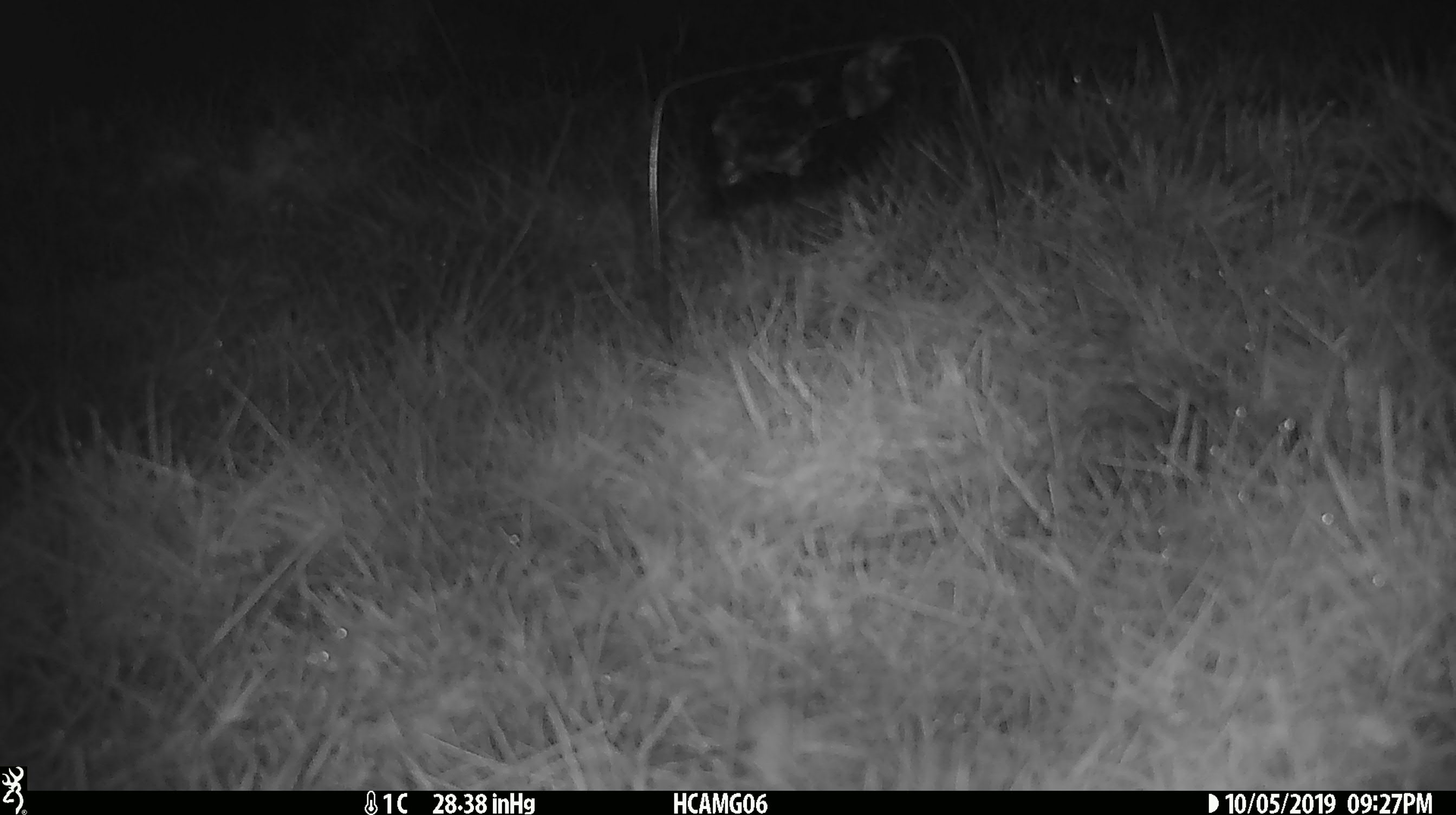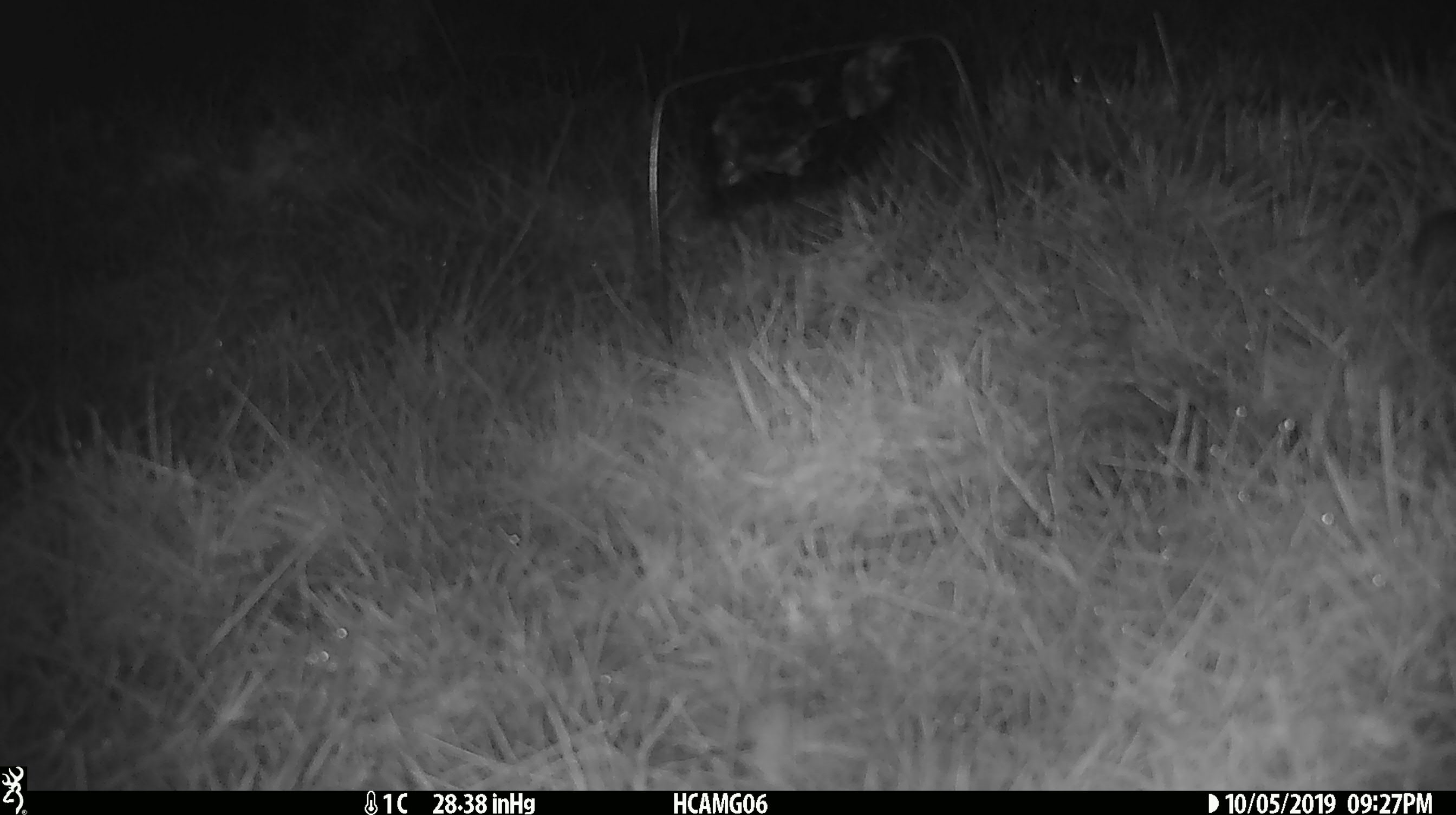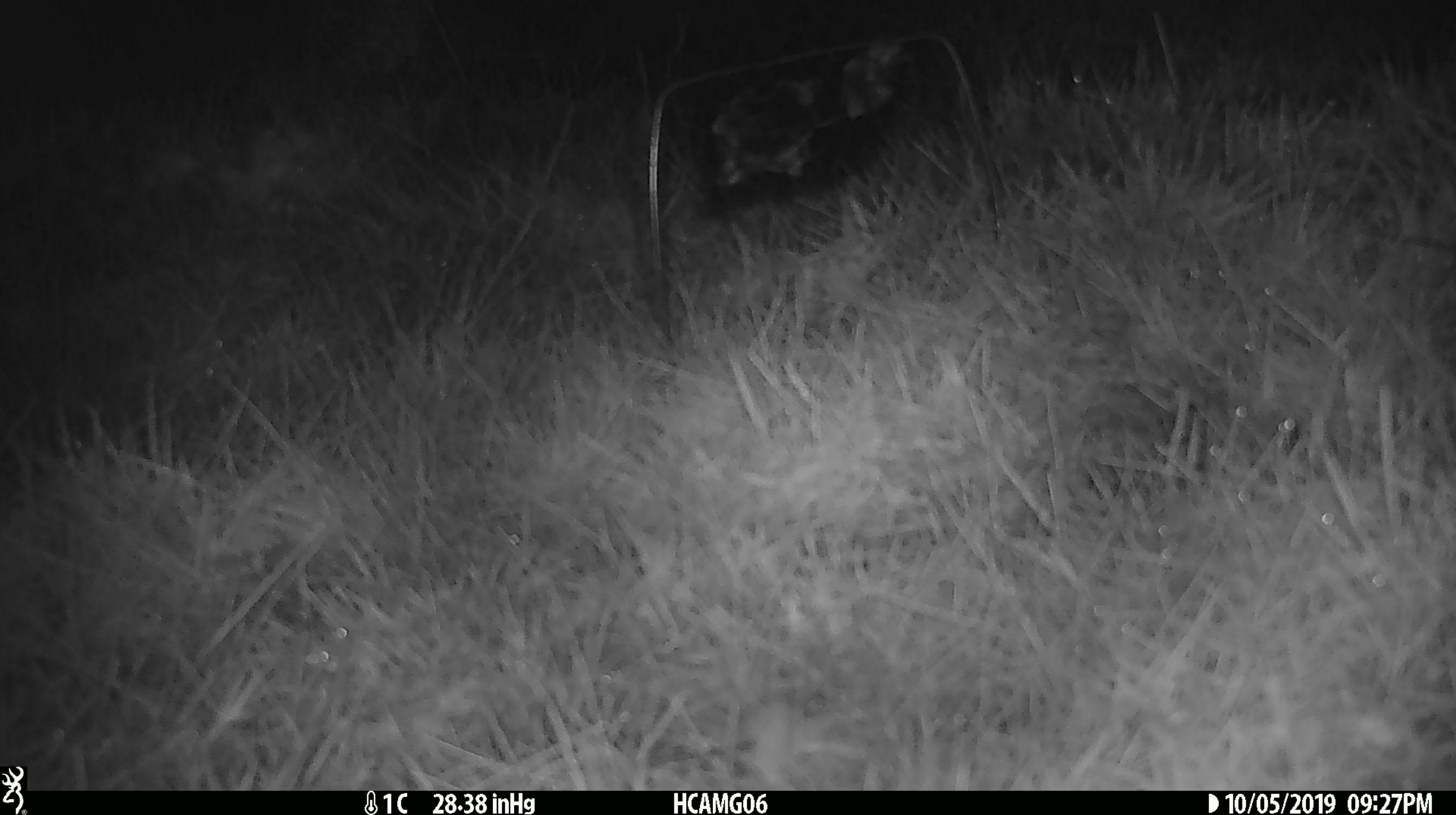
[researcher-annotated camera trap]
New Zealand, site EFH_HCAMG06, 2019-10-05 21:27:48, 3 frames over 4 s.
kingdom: Animalia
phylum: Chordata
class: Mammalia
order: Rodentia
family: Muridae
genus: Mus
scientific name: Mus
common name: mouse